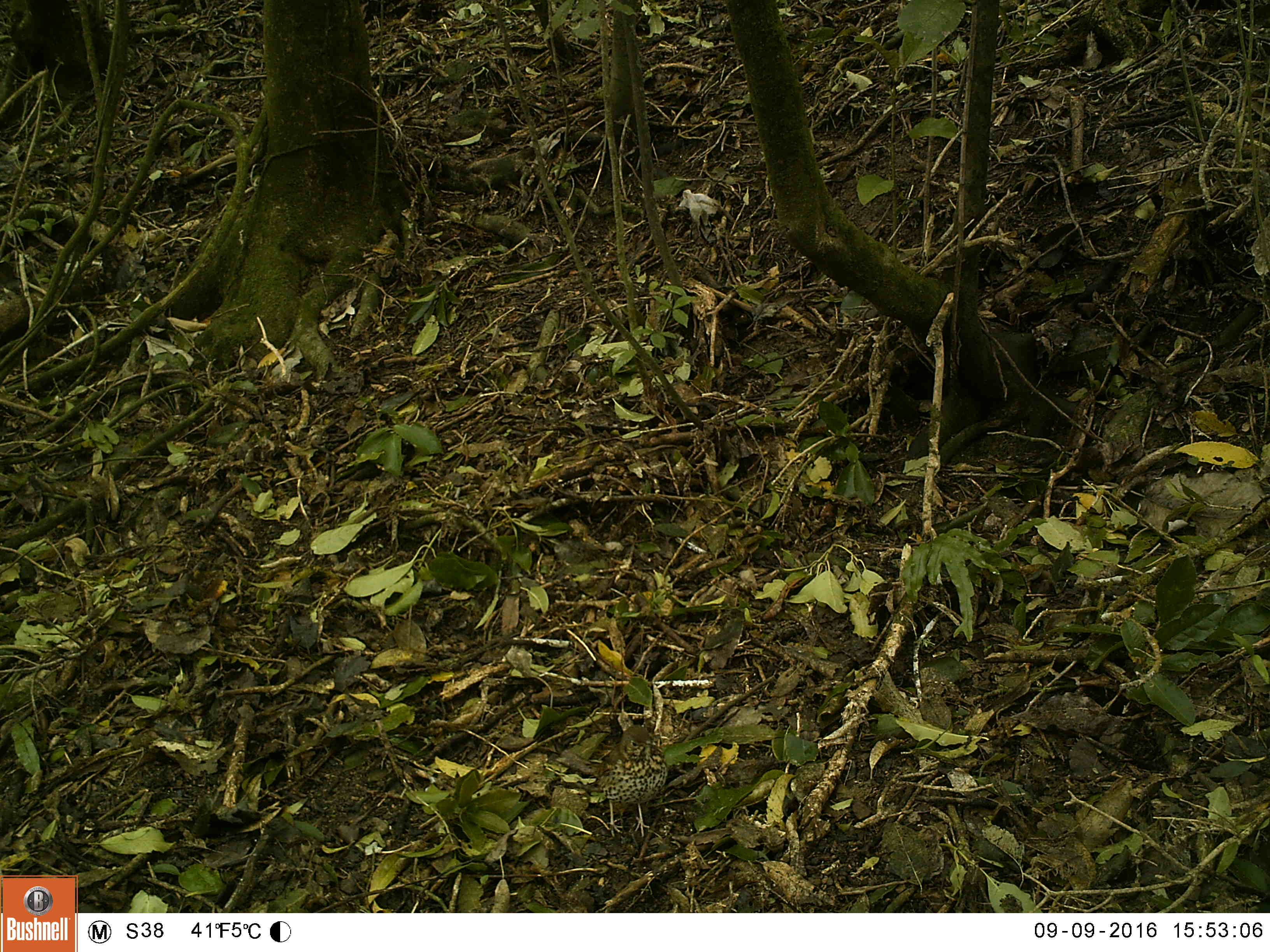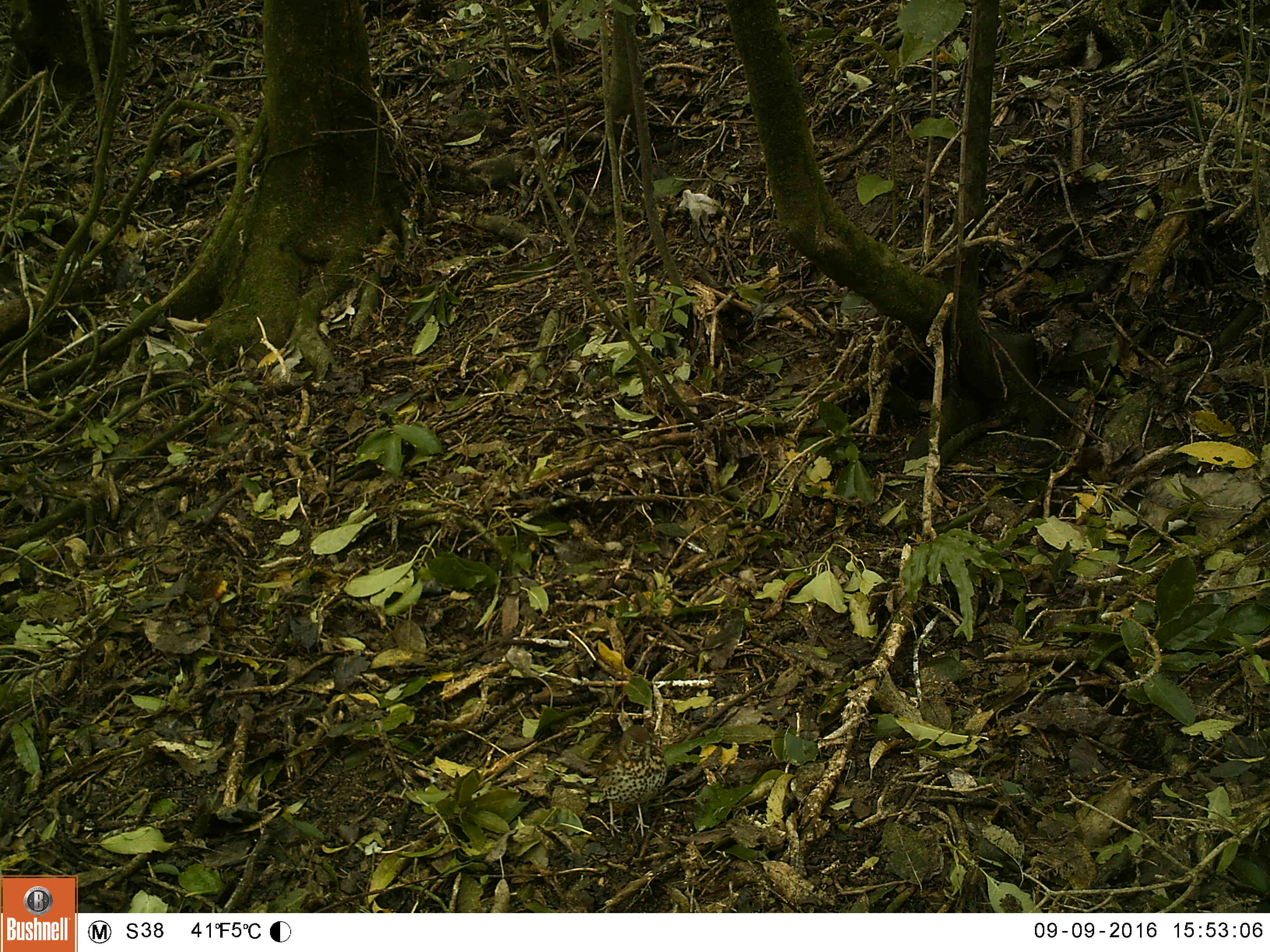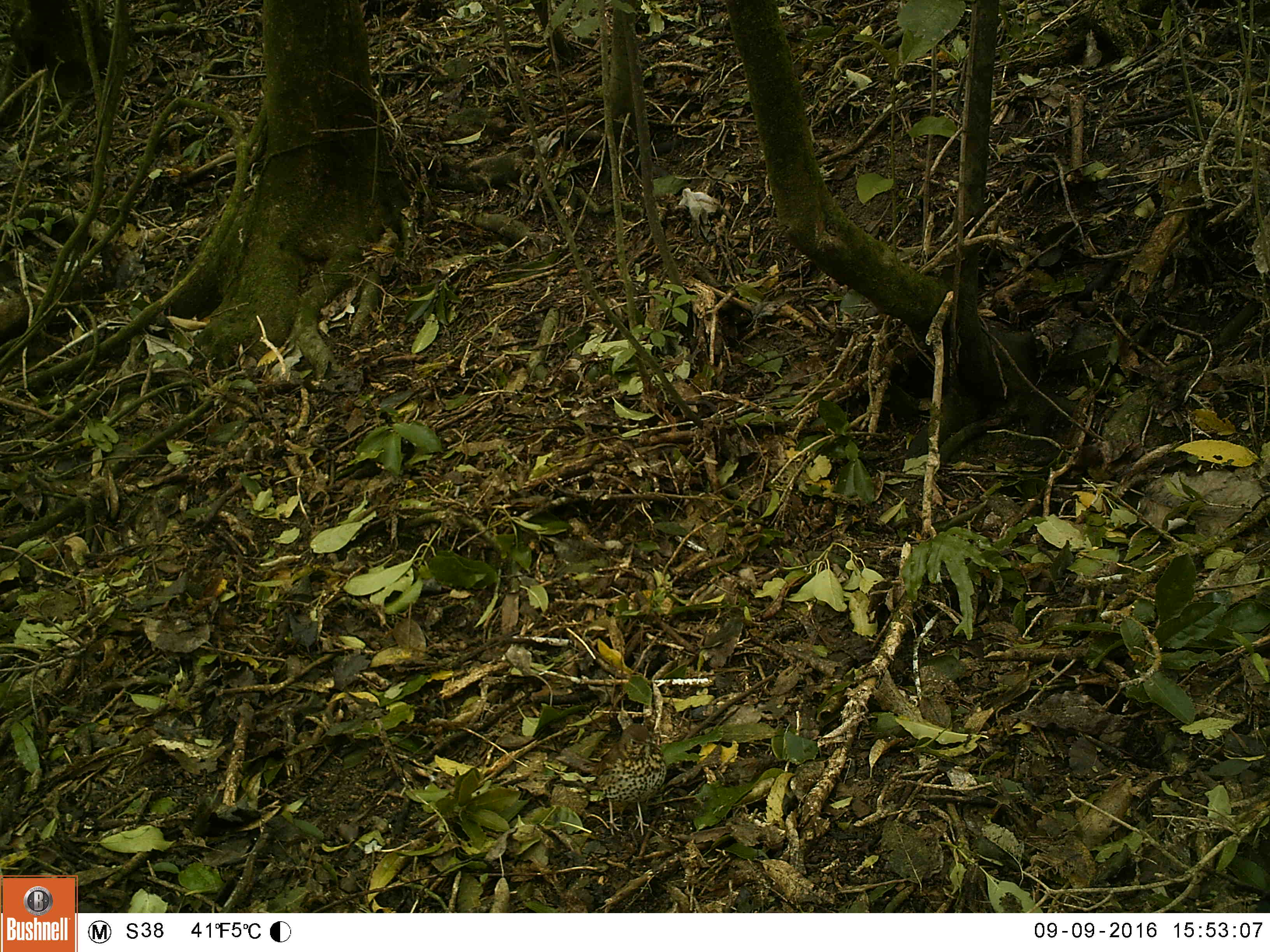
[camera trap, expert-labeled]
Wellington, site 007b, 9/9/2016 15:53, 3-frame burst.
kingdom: Animalia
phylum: Chordata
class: Aves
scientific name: Aves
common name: bird